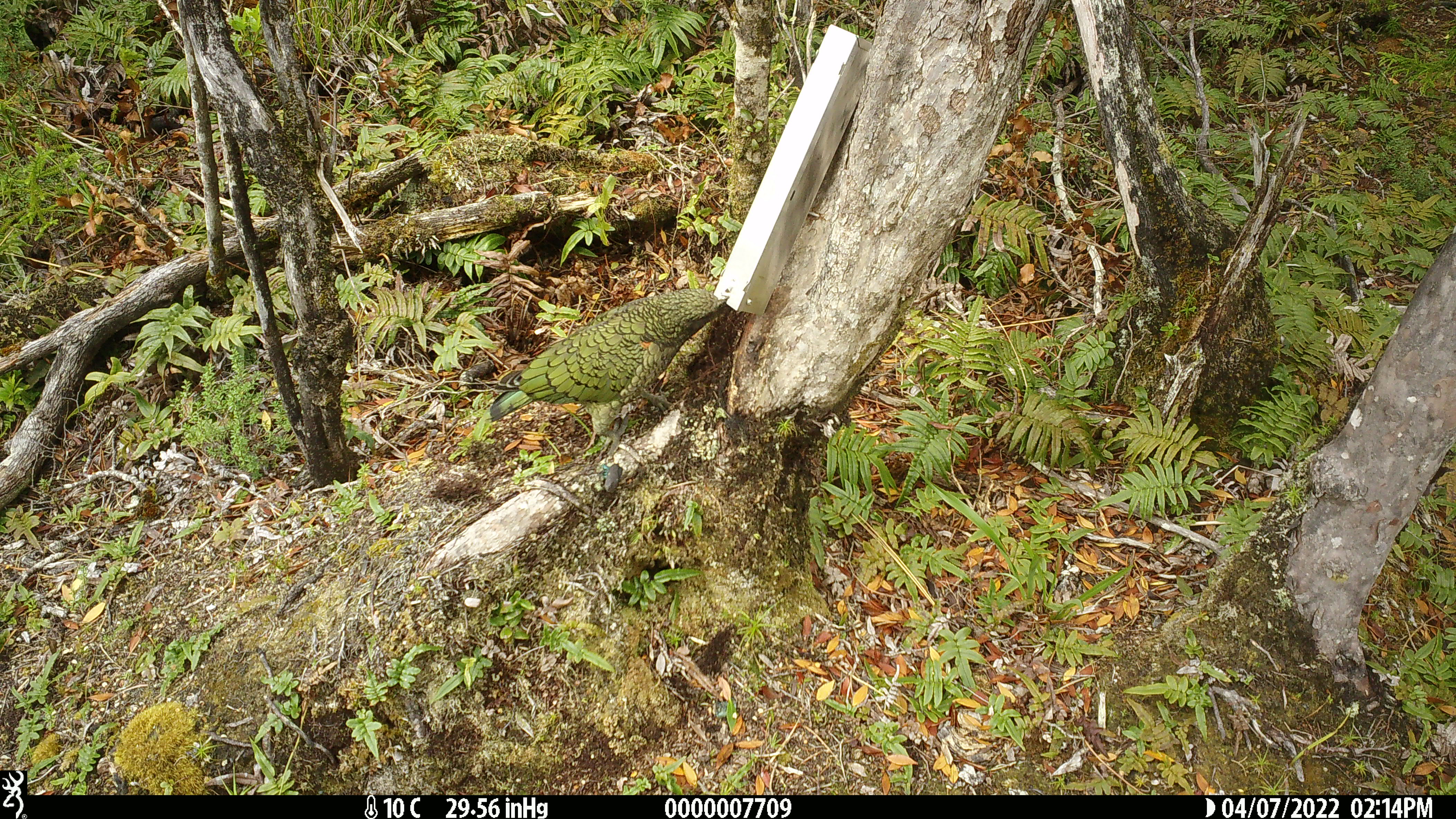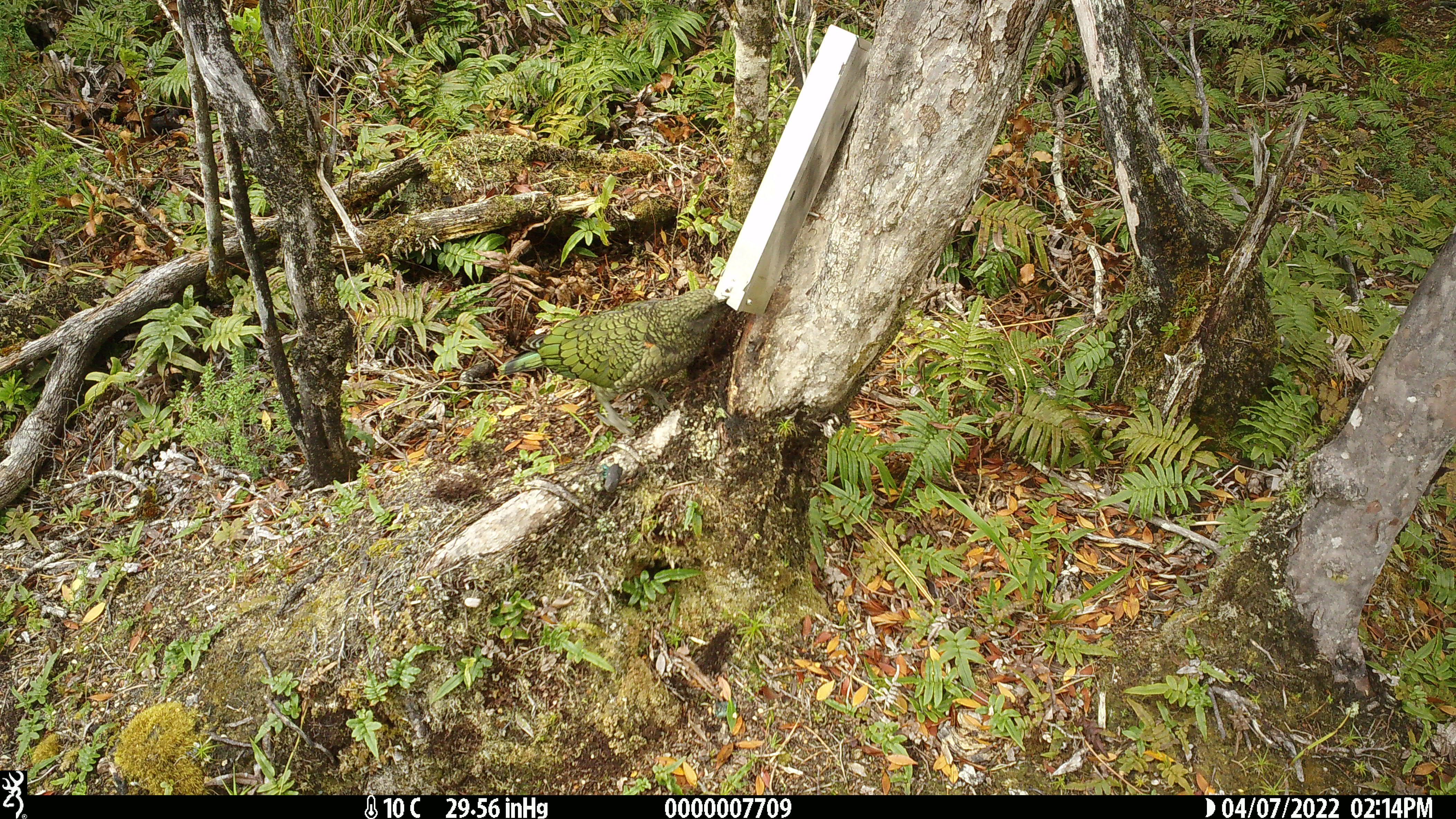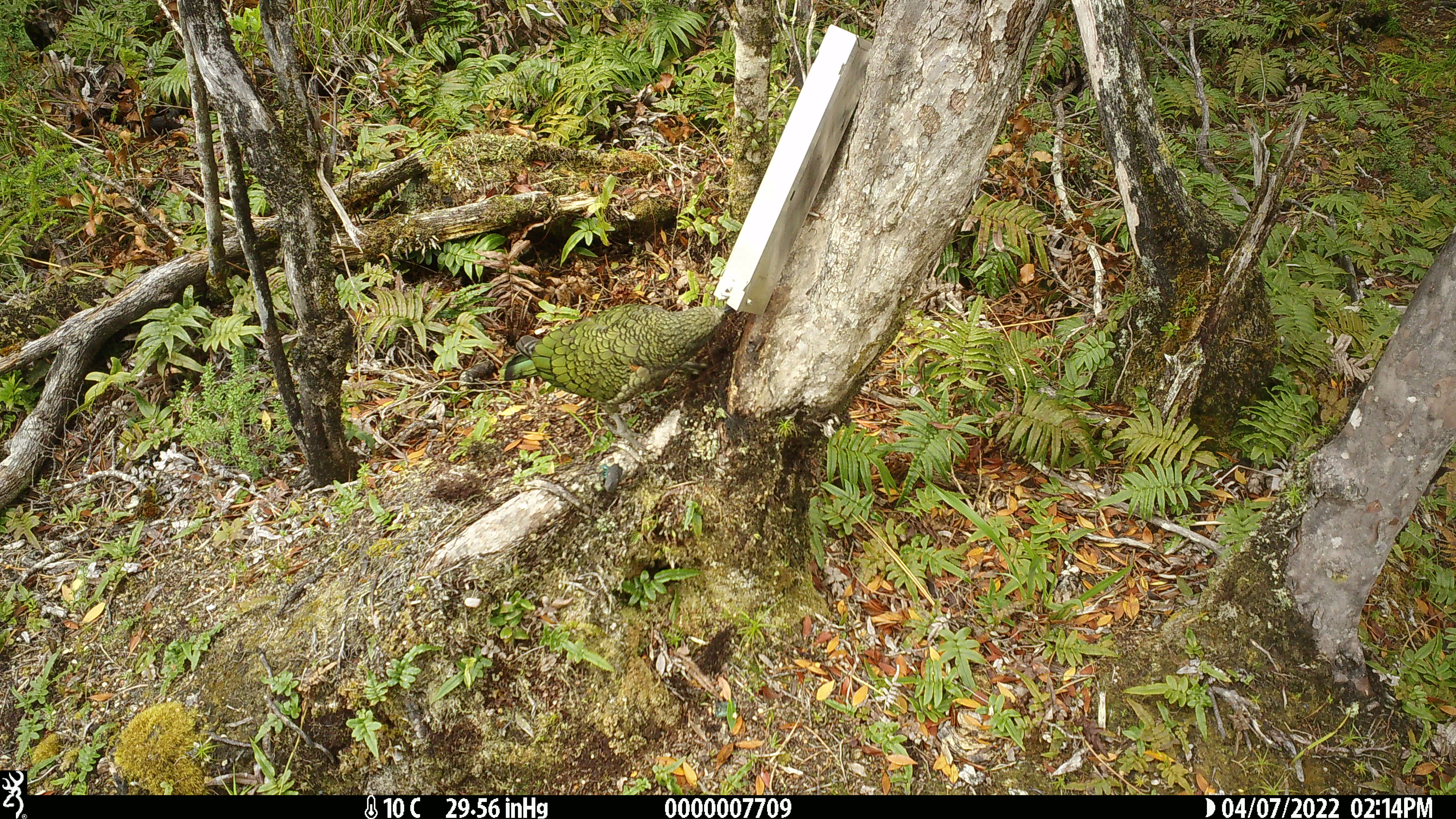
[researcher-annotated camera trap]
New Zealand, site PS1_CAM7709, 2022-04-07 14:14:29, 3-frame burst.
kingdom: Animalia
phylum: Chordata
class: Aves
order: Psittaciformes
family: Strigopidae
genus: Nestor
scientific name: Nestor notabilis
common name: kea